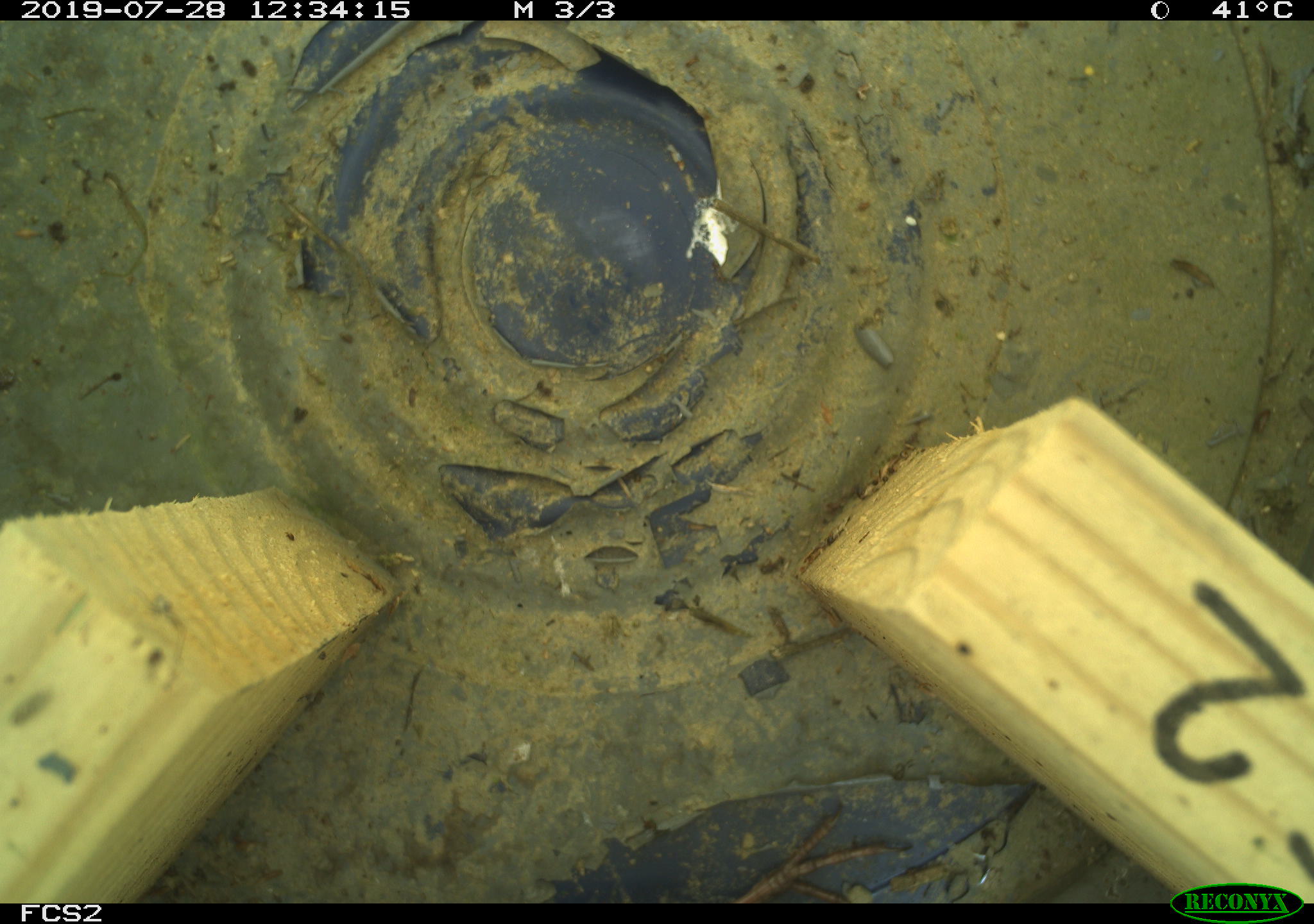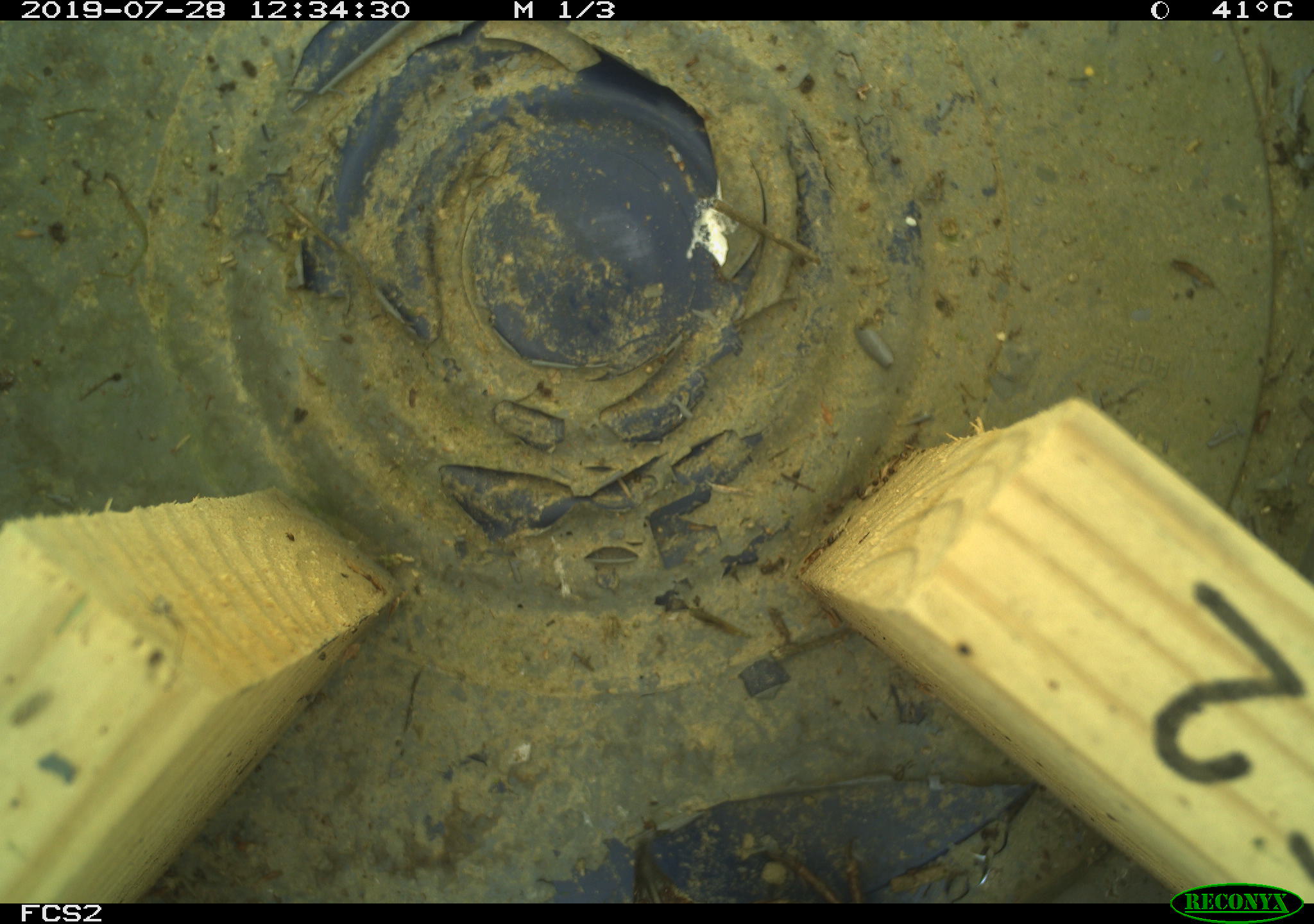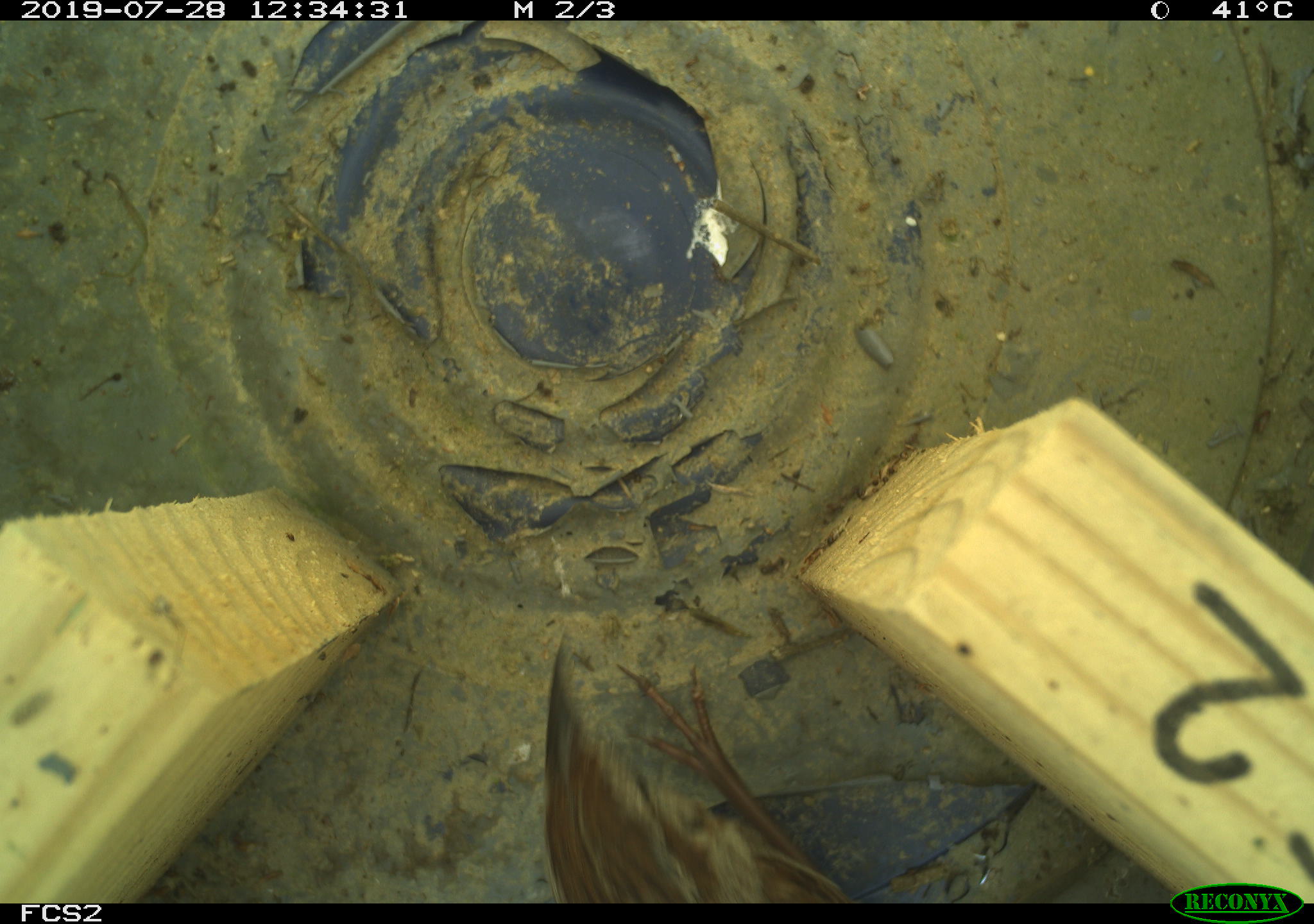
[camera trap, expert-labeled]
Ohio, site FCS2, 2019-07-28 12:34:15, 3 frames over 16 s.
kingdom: Animalia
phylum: Chordata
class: Aves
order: Passeriformes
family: Passerellidae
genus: Melospiza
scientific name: Melospiza melodia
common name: song sparrow